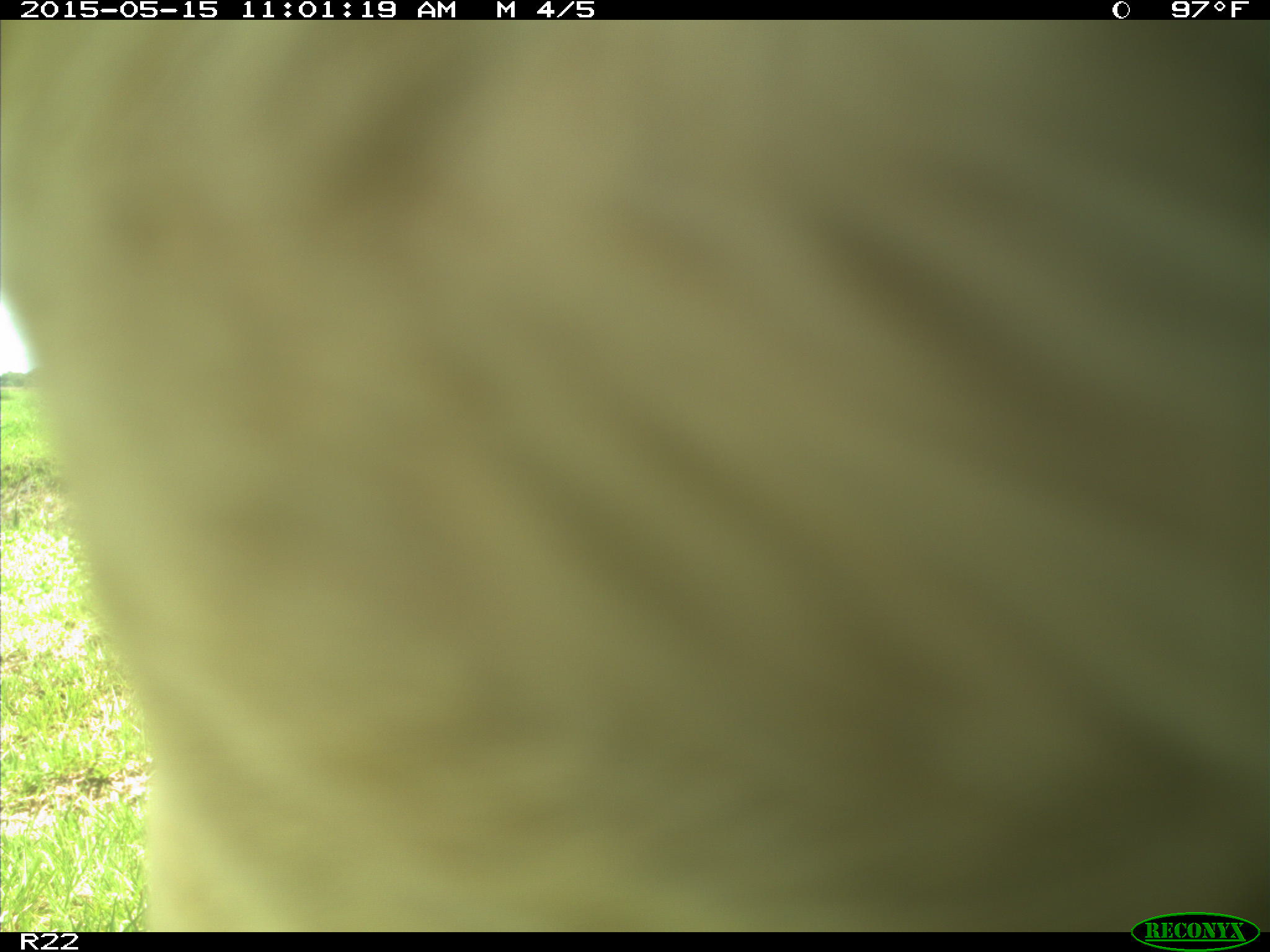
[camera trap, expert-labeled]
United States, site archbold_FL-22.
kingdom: Animalia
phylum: Chordata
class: Mammalia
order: Artiodactyla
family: Bovidae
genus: Bos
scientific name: Bos taurus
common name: domestic cow